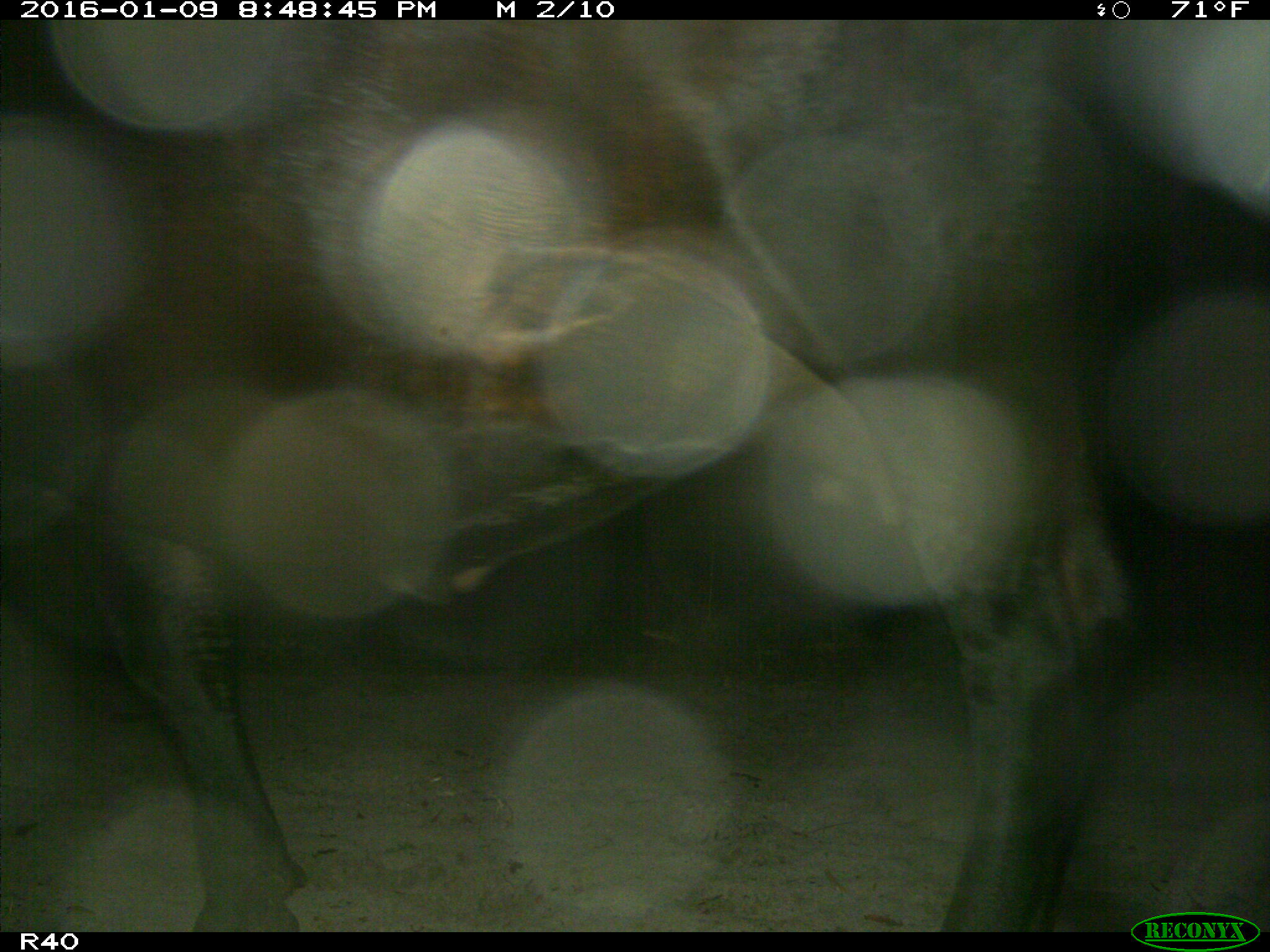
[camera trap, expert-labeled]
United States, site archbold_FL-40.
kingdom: Animalia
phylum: Chordata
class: Mammalia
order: Artiodactyla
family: Bovidae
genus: Bos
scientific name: Bos taurus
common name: domestic cow